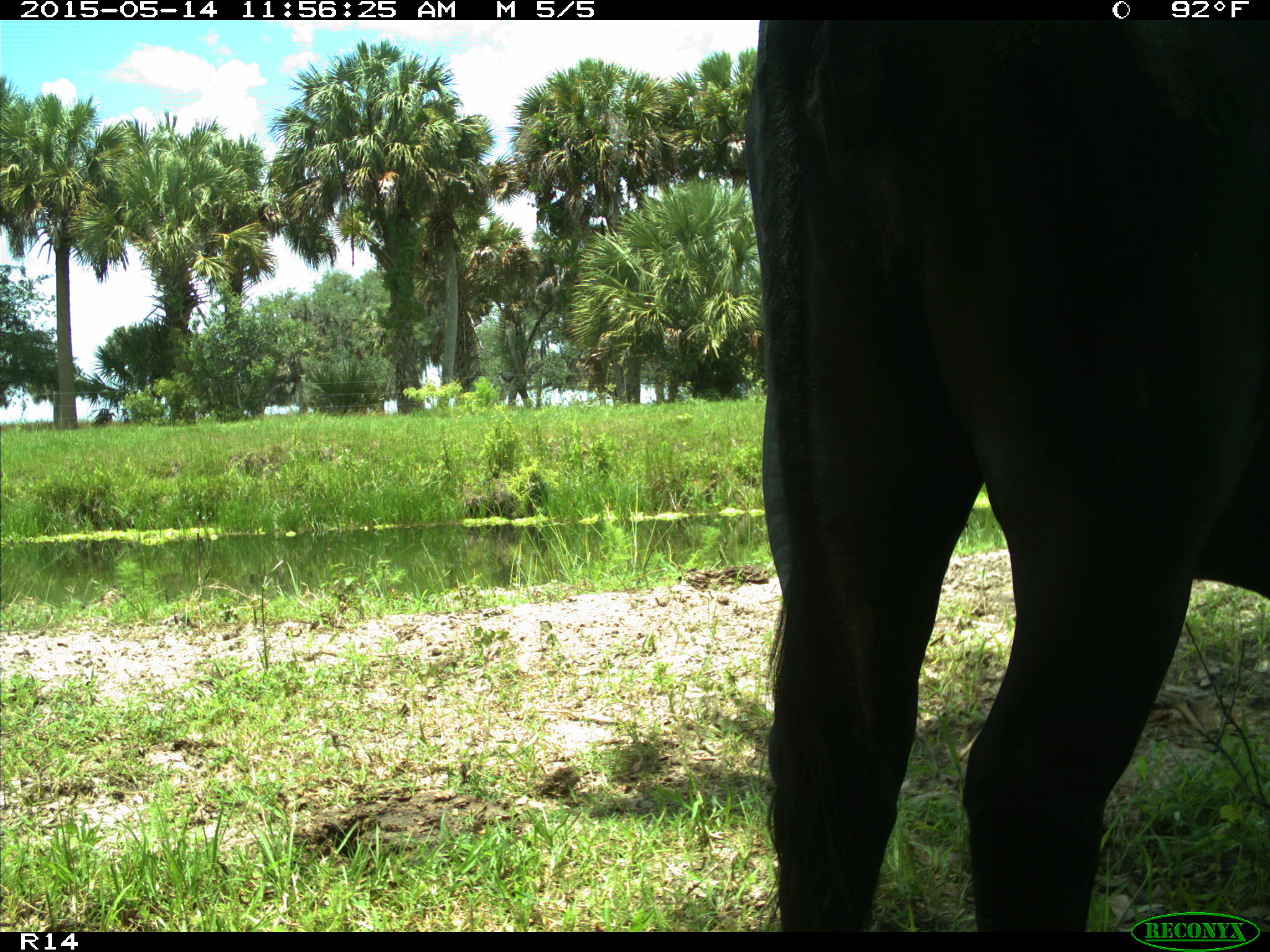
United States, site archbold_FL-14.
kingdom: Animalia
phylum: Chordata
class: Mammalia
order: Artiodactyla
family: Bovidae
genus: Bos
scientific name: Bos taurus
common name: domestic cow